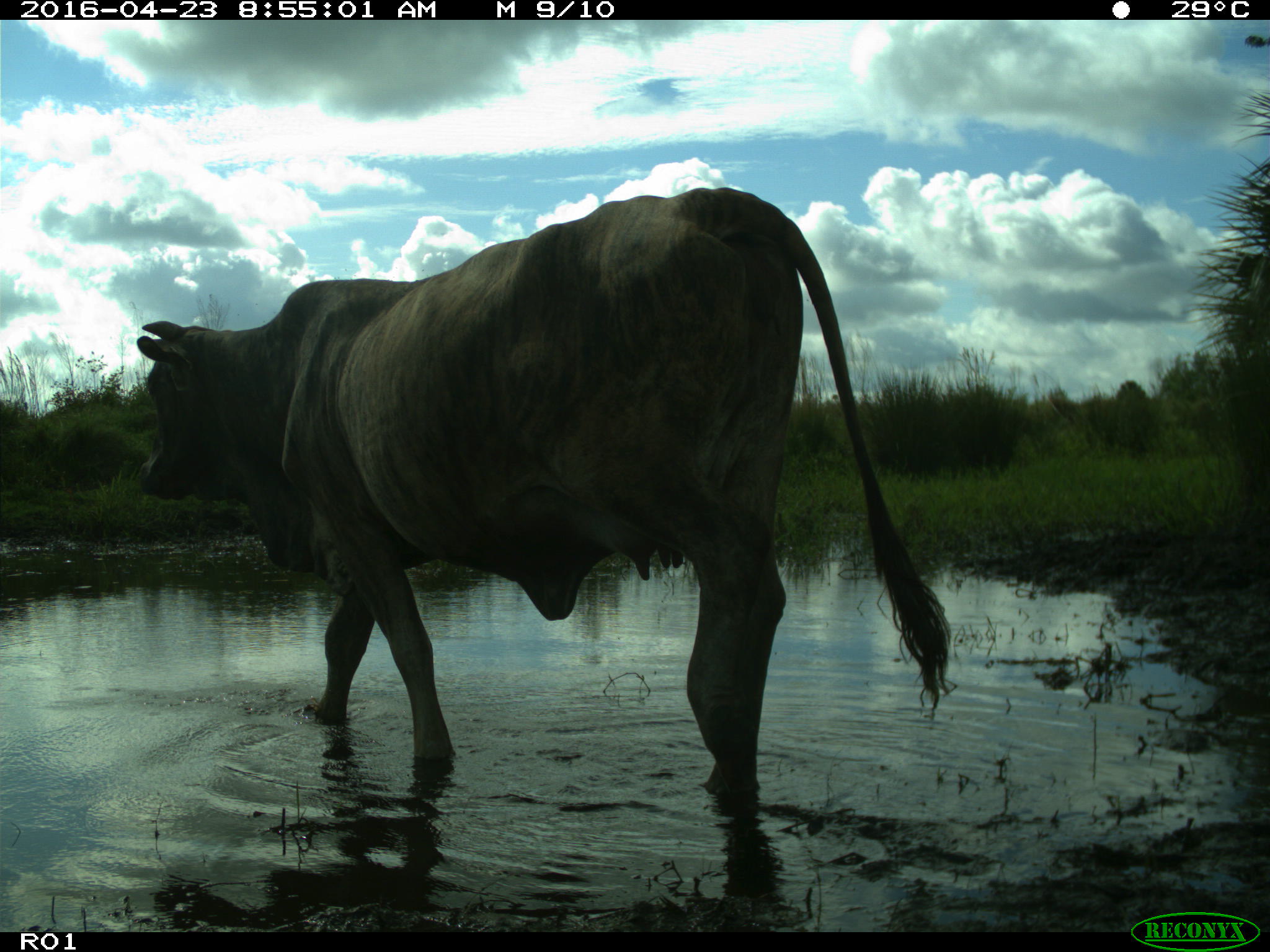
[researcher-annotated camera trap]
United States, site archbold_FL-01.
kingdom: Animalia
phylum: Chordata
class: Mammalia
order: Artiodactyla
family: Bovidae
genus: Bos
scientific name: Bos taurus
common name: domestic cow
Bos taurus (domestic cow).